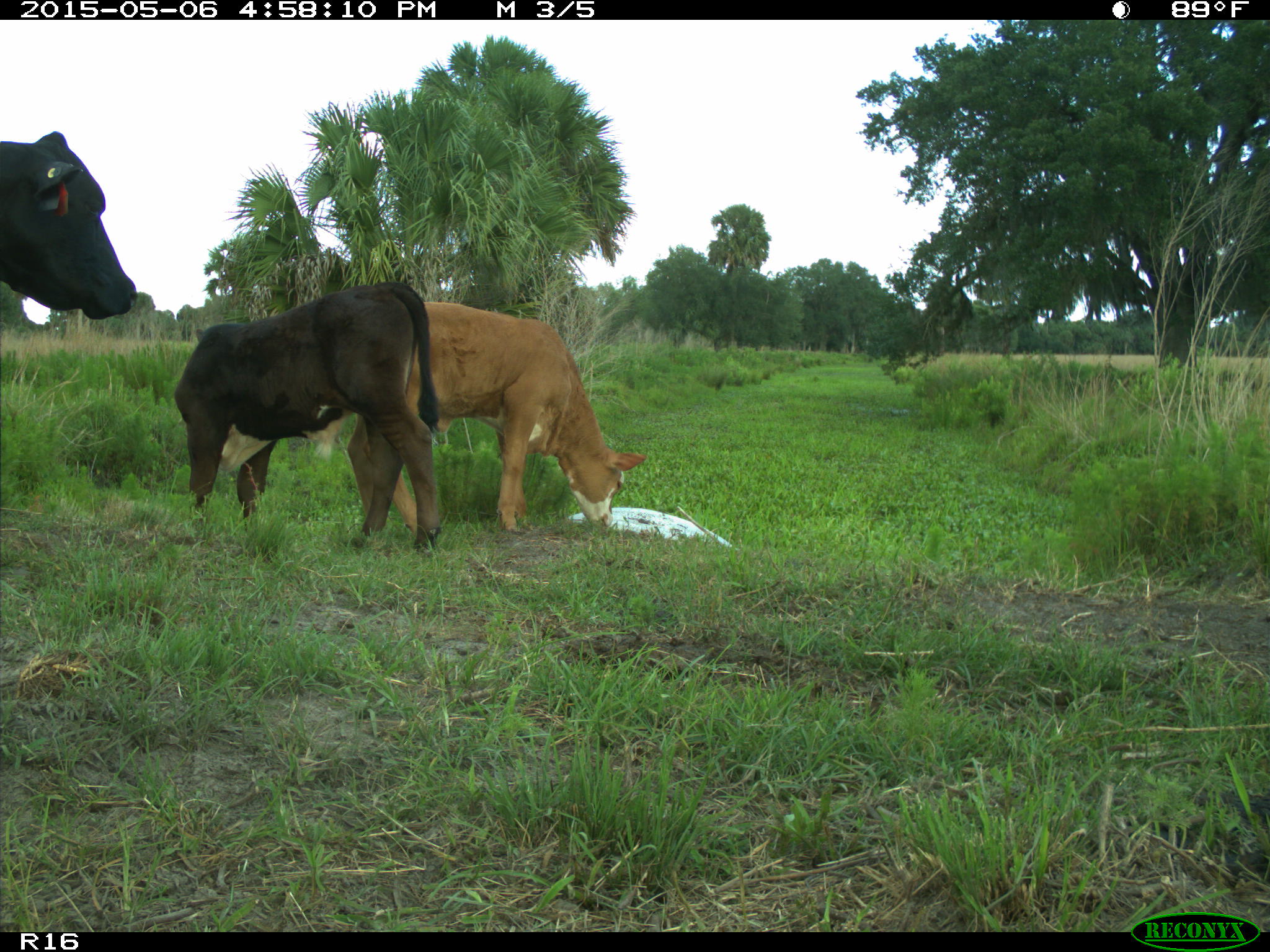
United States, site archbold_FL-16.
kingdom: Animalia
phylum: Chordata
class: Mammalia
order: Artiodactyla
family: Bovidae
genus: Bos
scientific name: Bos taurus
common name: domestic cow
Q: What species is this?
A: Bos taurus (domestic cow).